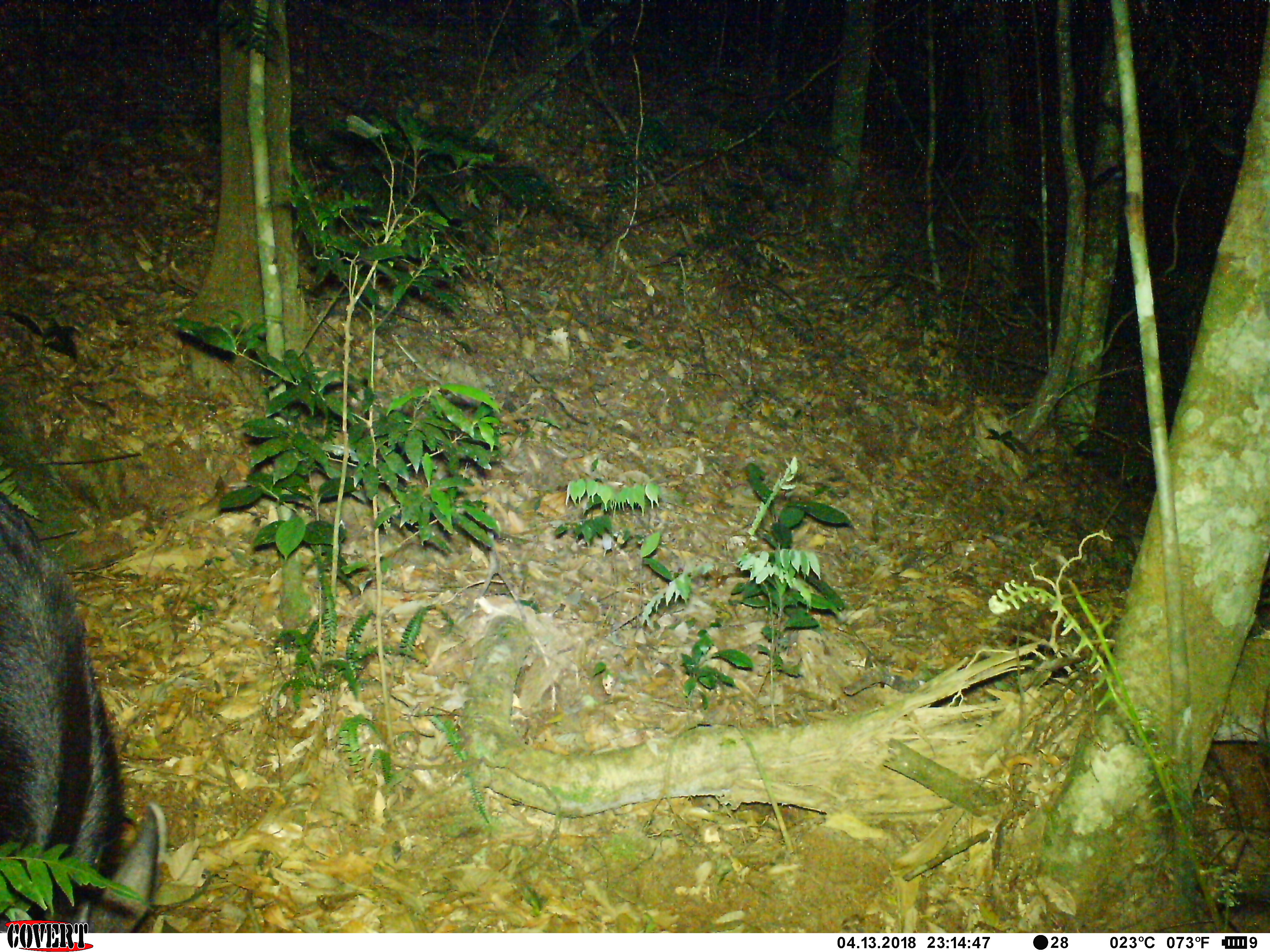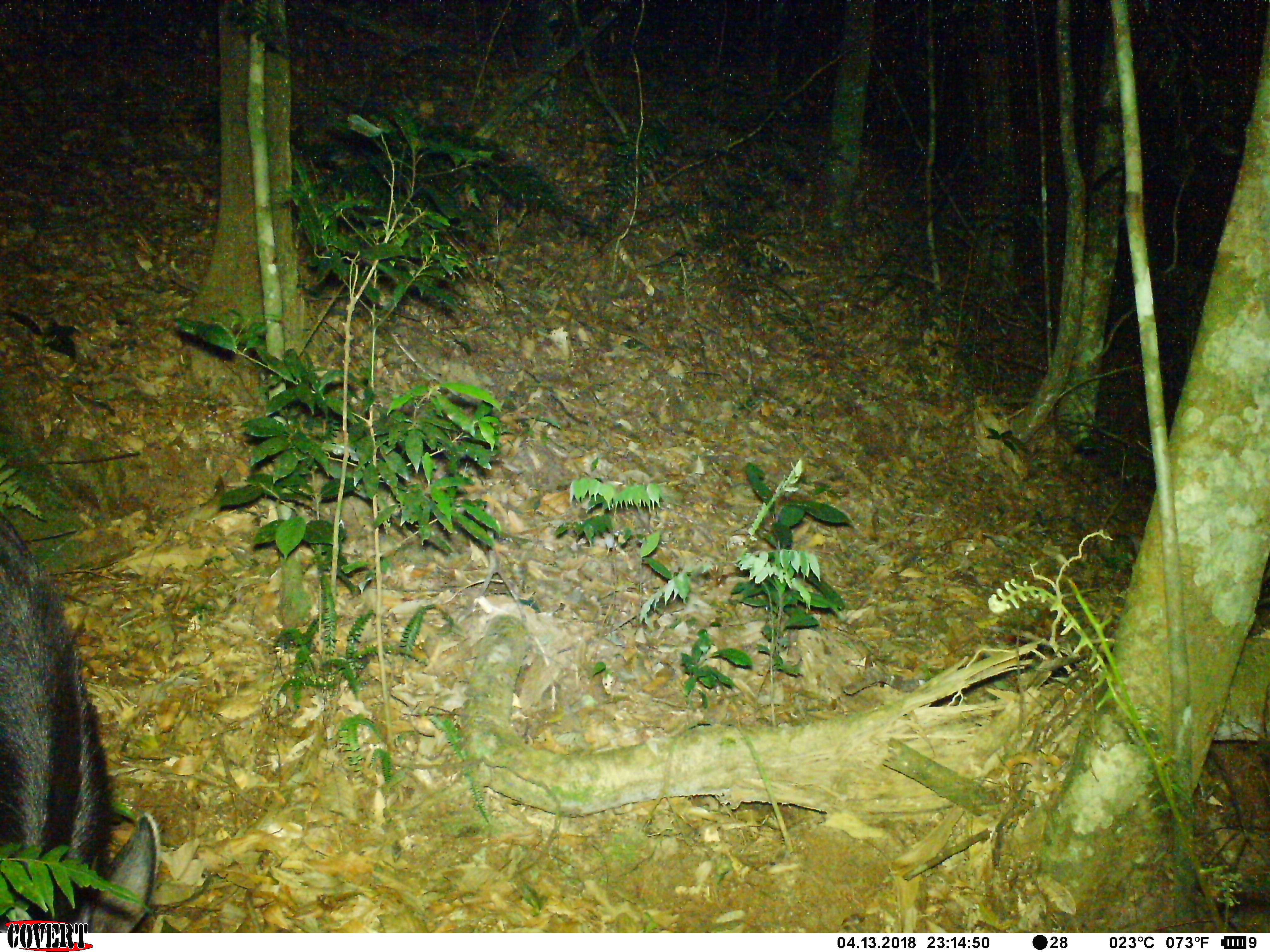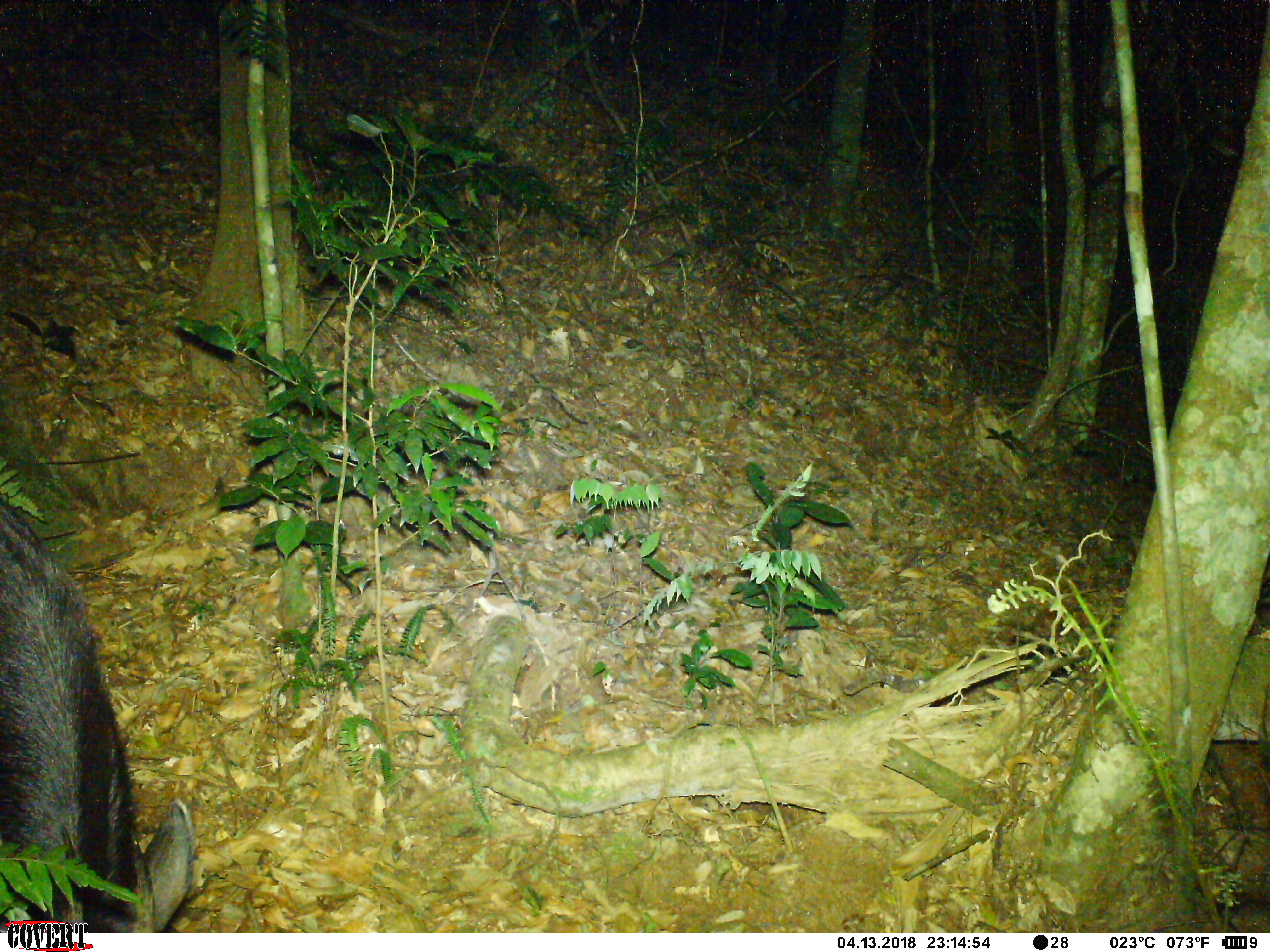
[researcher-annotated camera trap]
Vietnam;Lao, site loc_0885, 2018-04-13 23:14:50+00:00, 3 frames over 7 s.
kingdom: Animalia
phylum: Chordata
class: Mammalia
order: Artiodactyla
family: Bovidae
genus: Capricornis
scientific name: Capricornis sumatraensis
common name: chinese serow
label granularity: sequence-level